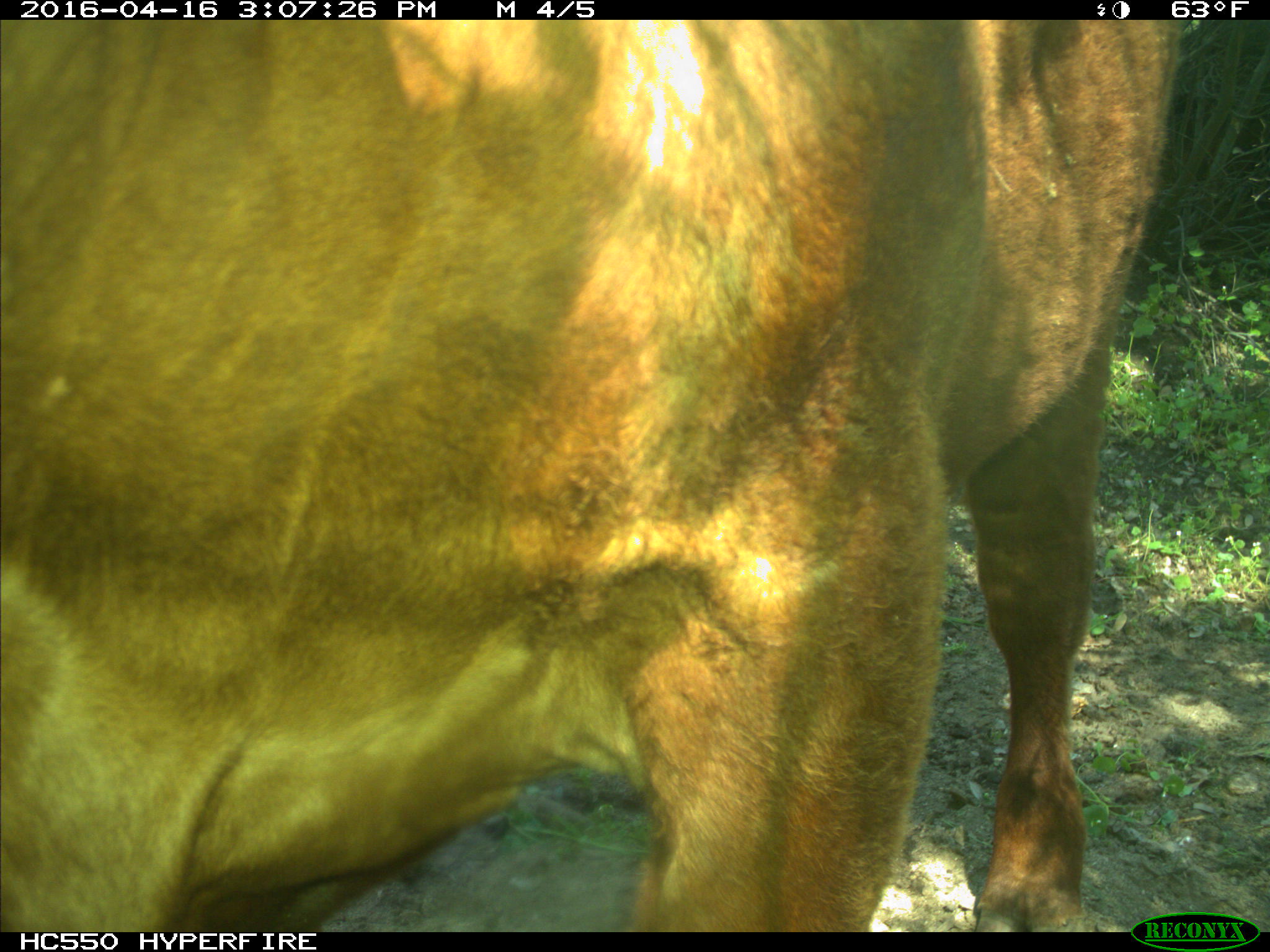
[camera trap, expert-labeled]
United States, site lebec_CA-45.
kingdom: Animalia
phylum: Chordata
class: Mammalia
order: Artiodactyla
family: Bovidae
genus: Bos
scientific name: Bos taurus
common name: domestic cow